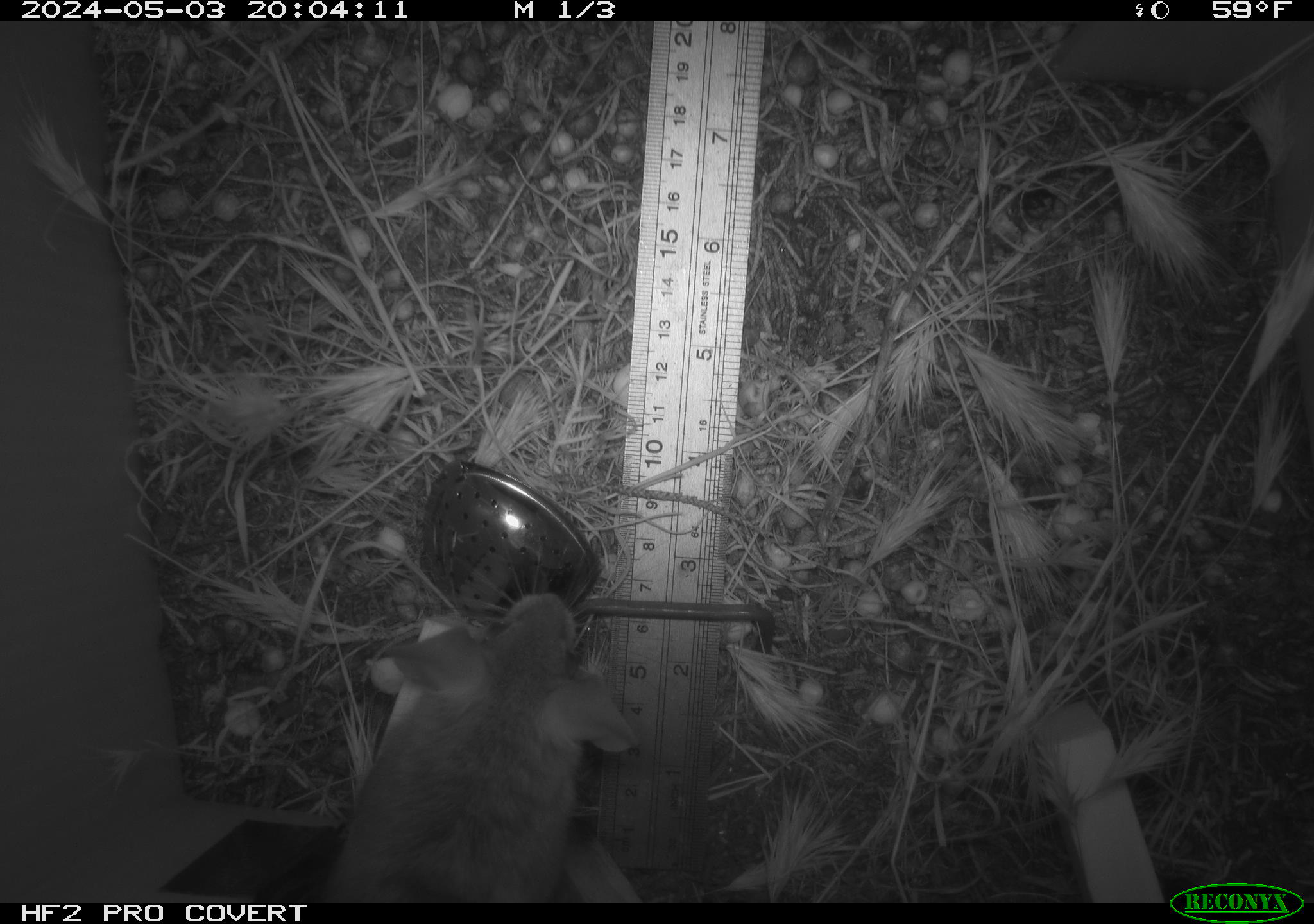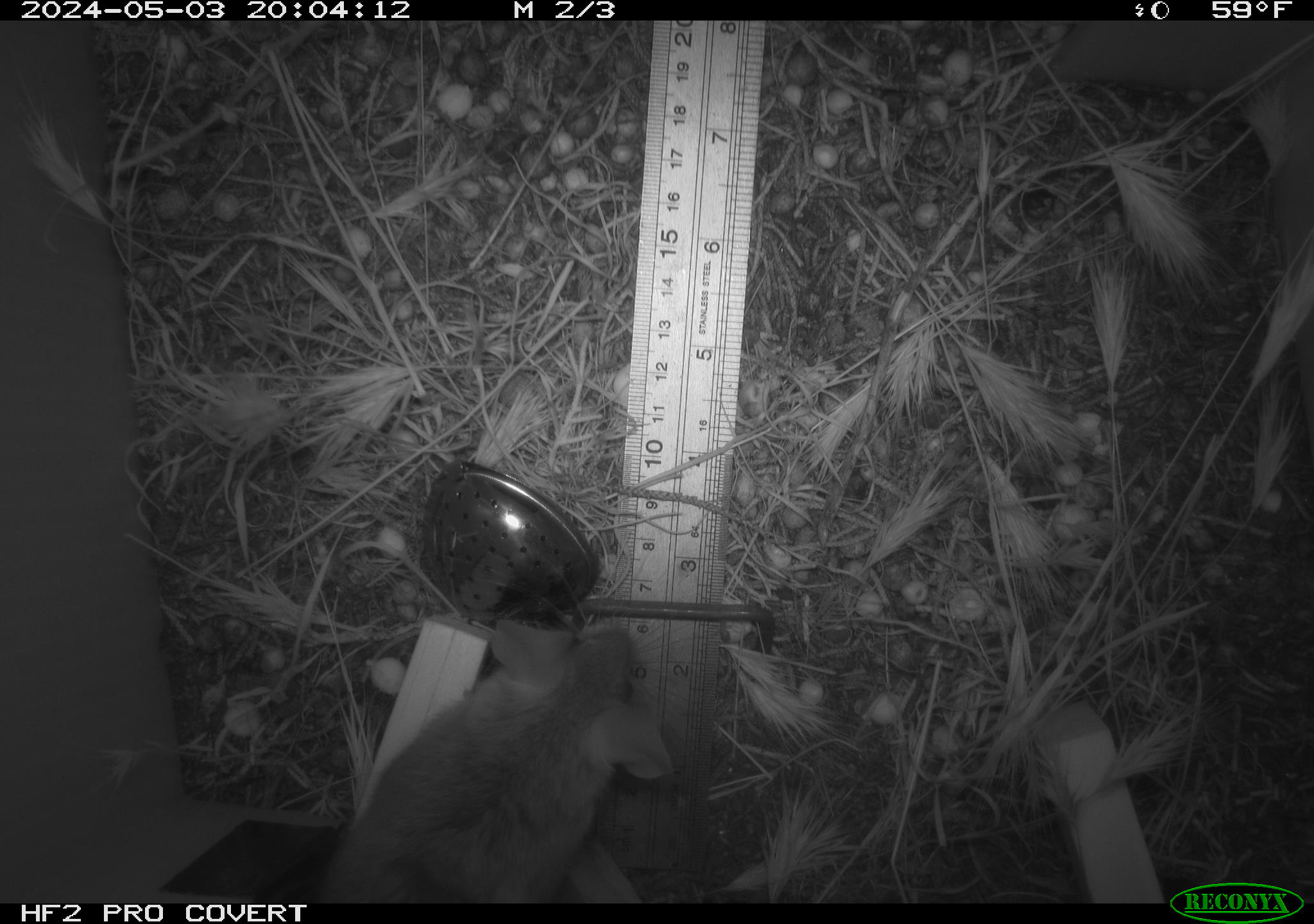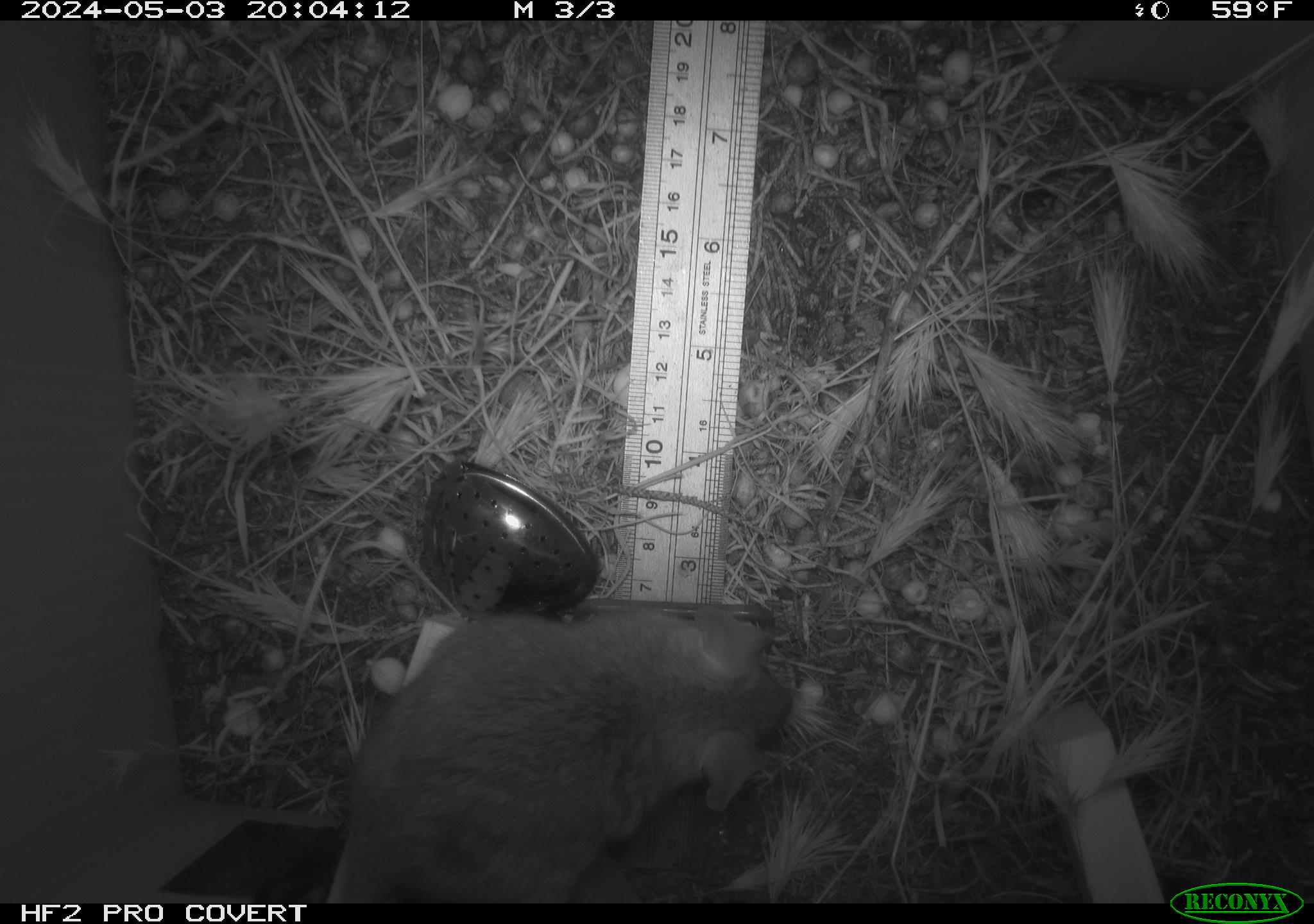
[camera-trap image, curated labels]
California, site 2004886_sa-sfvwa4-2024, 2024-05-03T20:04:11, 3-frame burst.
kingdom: Animalia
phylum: Chordata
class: Mammalia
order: Rodentia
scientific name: Rodentia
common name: mouse species